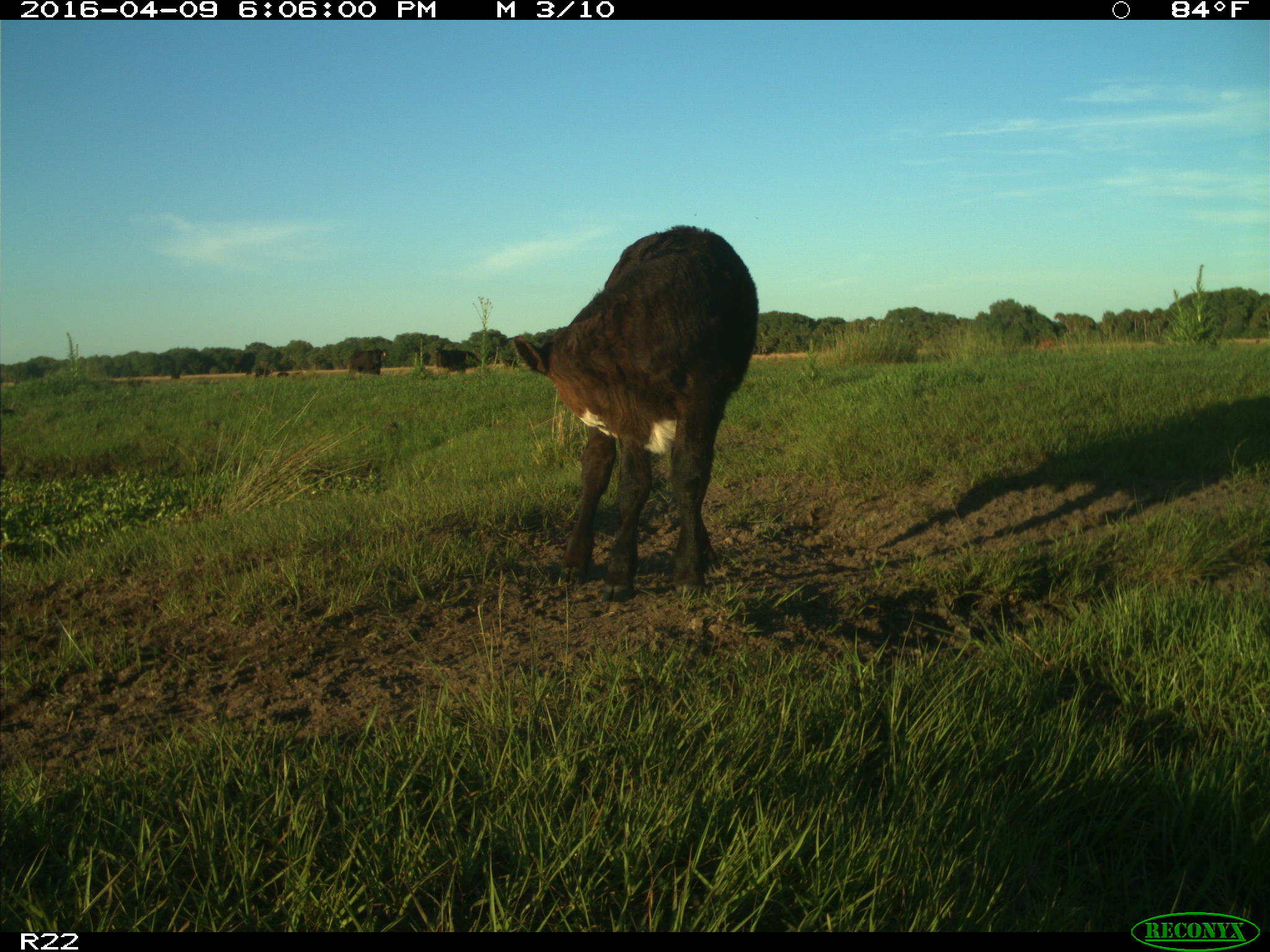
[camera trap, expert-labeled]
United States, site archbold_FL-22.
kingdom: Animalia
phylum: Chordata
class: Mammalia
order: Artiodactyla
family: Bovidae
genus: Bos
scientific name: Bos taurus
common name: domestic cow